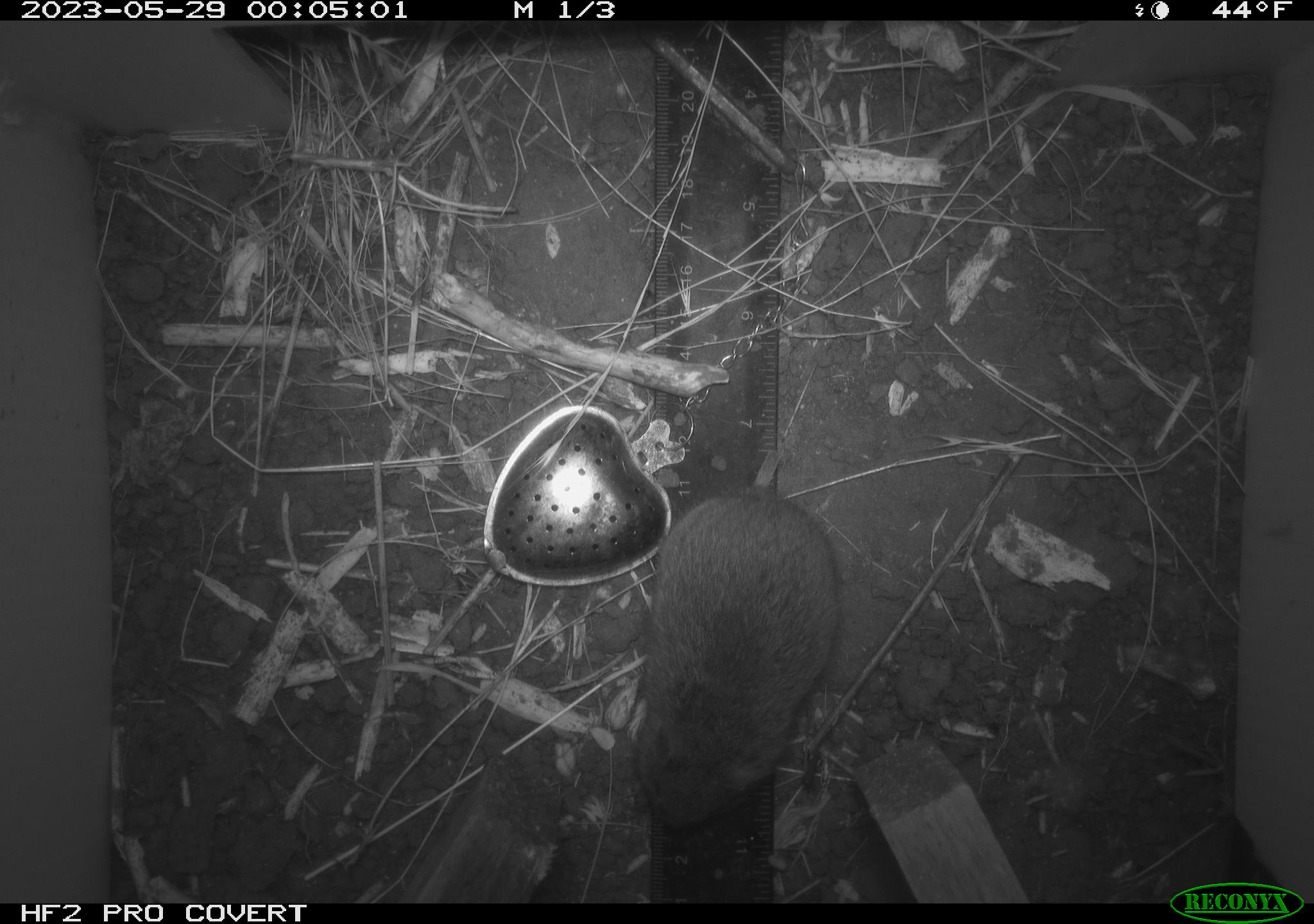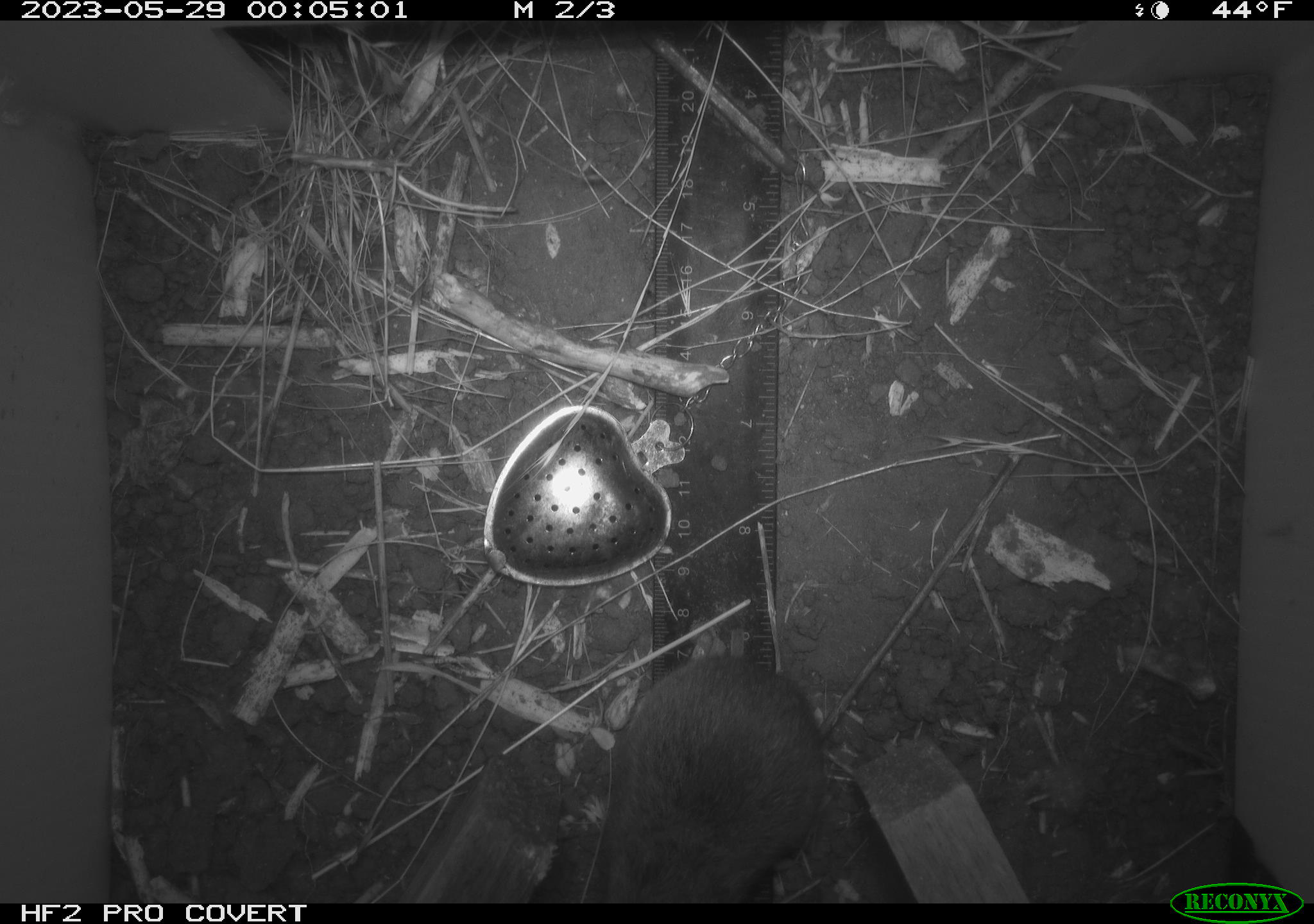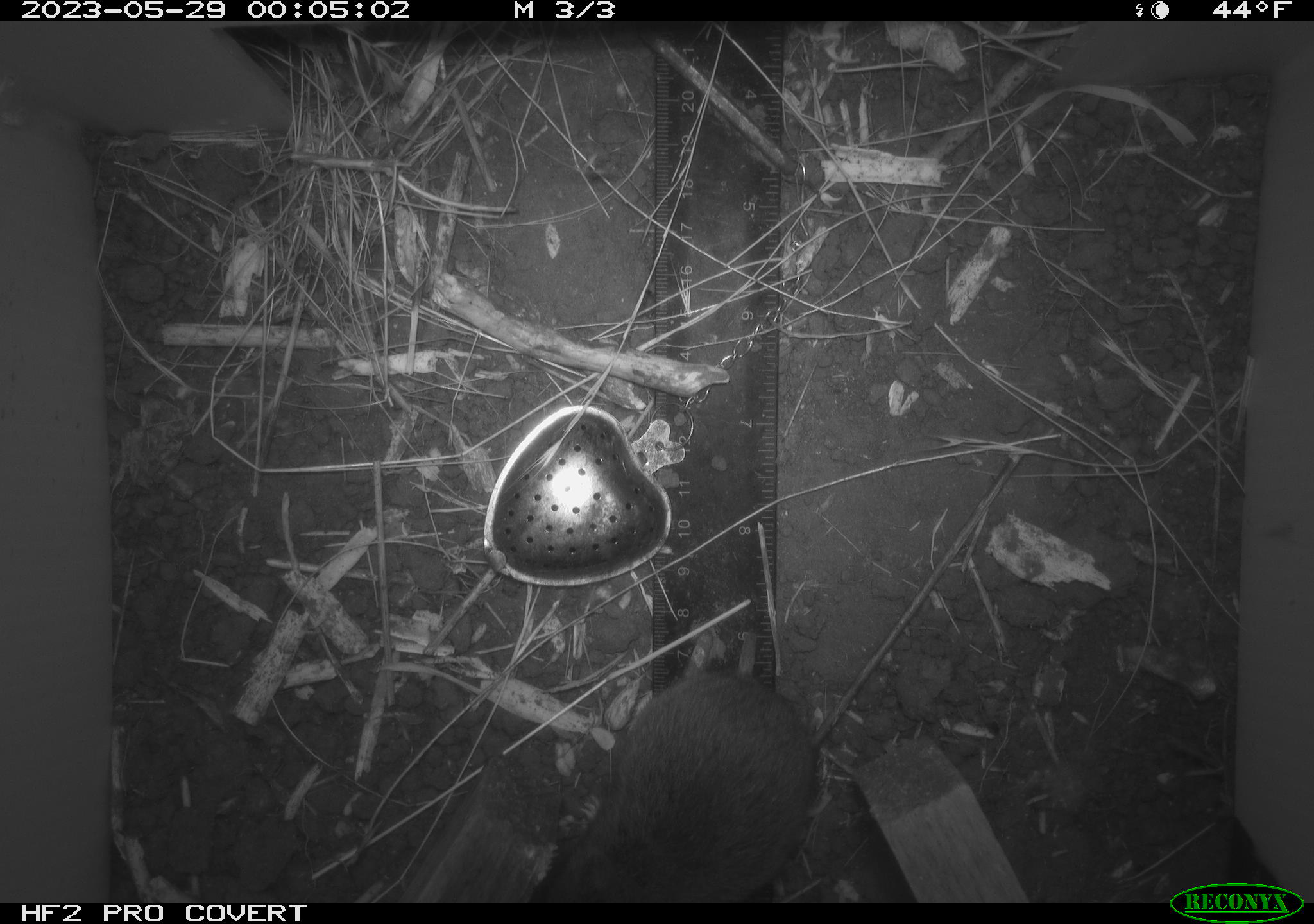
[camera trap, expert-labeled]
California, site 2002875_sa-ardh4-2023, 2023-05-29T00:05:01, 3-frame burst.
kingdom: Animalia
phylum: Chordata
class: Mammalia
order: Rodentia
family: Cricetidae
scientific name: Arvicolinae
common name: voles, lemmings, and muskrats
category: arvicolinae subfamily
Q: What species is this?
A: Arvicolinae subfamily (voles, lemmings, and muskrats) (Arvicolinae).